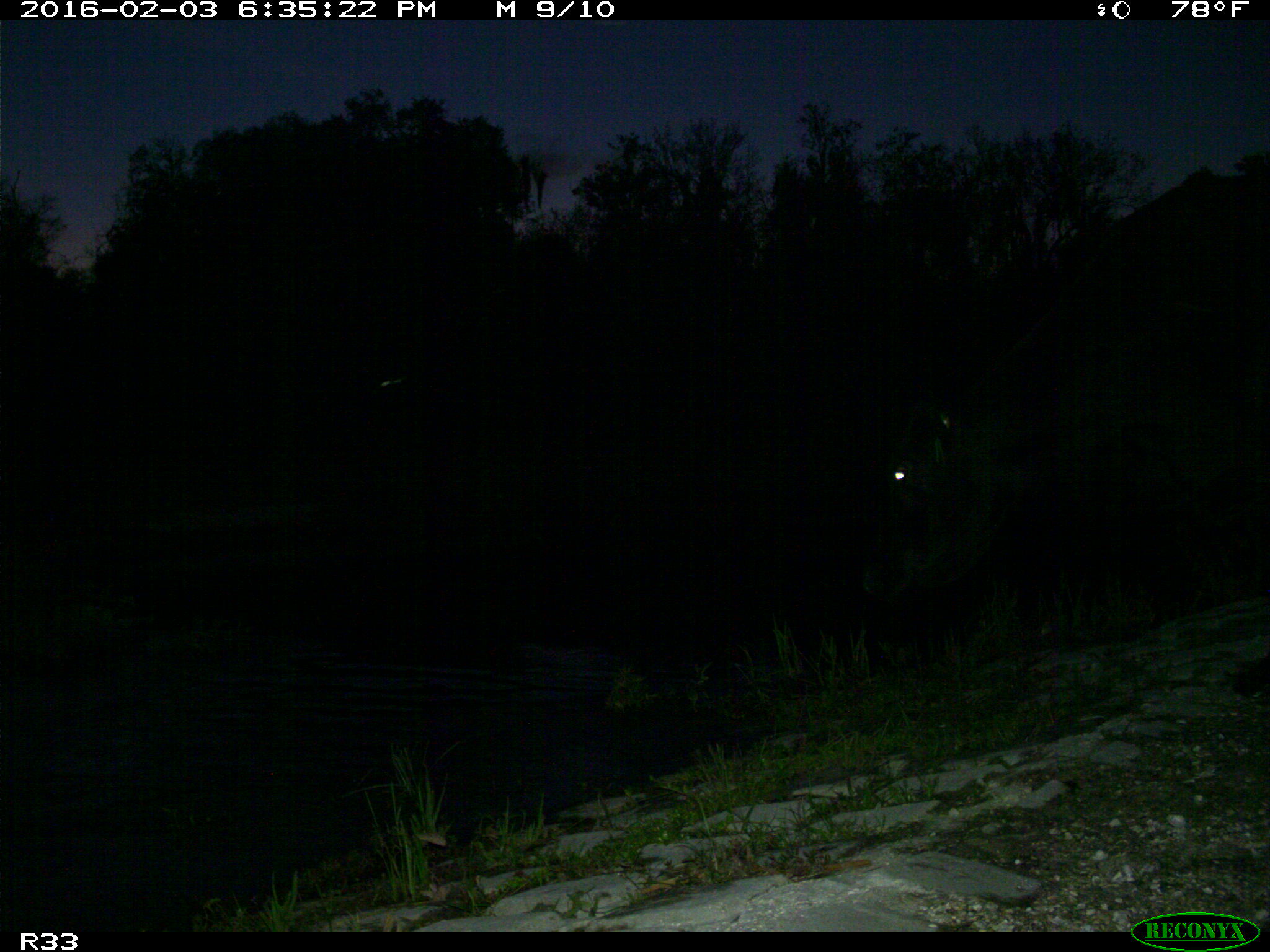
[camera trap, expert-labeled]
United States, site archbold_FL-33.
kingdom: Animalia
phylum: Chordata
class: Mammalia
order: Artiodactyla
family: Bovidae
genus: Bos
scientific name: Bos taurus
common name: domestic cow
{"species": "Bos taurus (domestic cow)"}